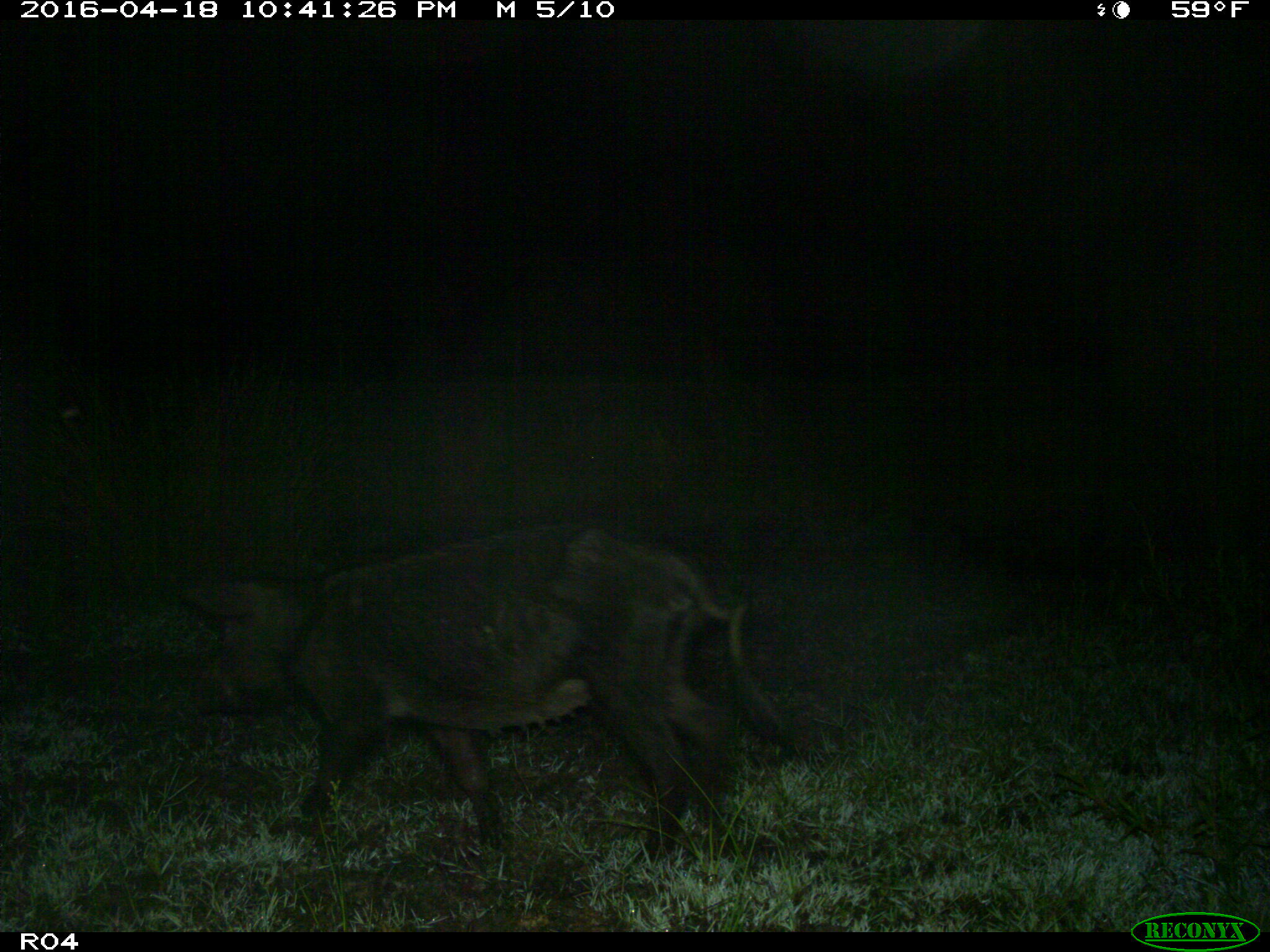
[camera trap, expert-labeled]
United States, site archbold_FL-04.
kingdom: Animalia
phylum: Chordata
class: Mammalia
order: Artiodactyla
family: Suidae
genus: Sus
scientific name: Sus scrofa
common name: wild boar